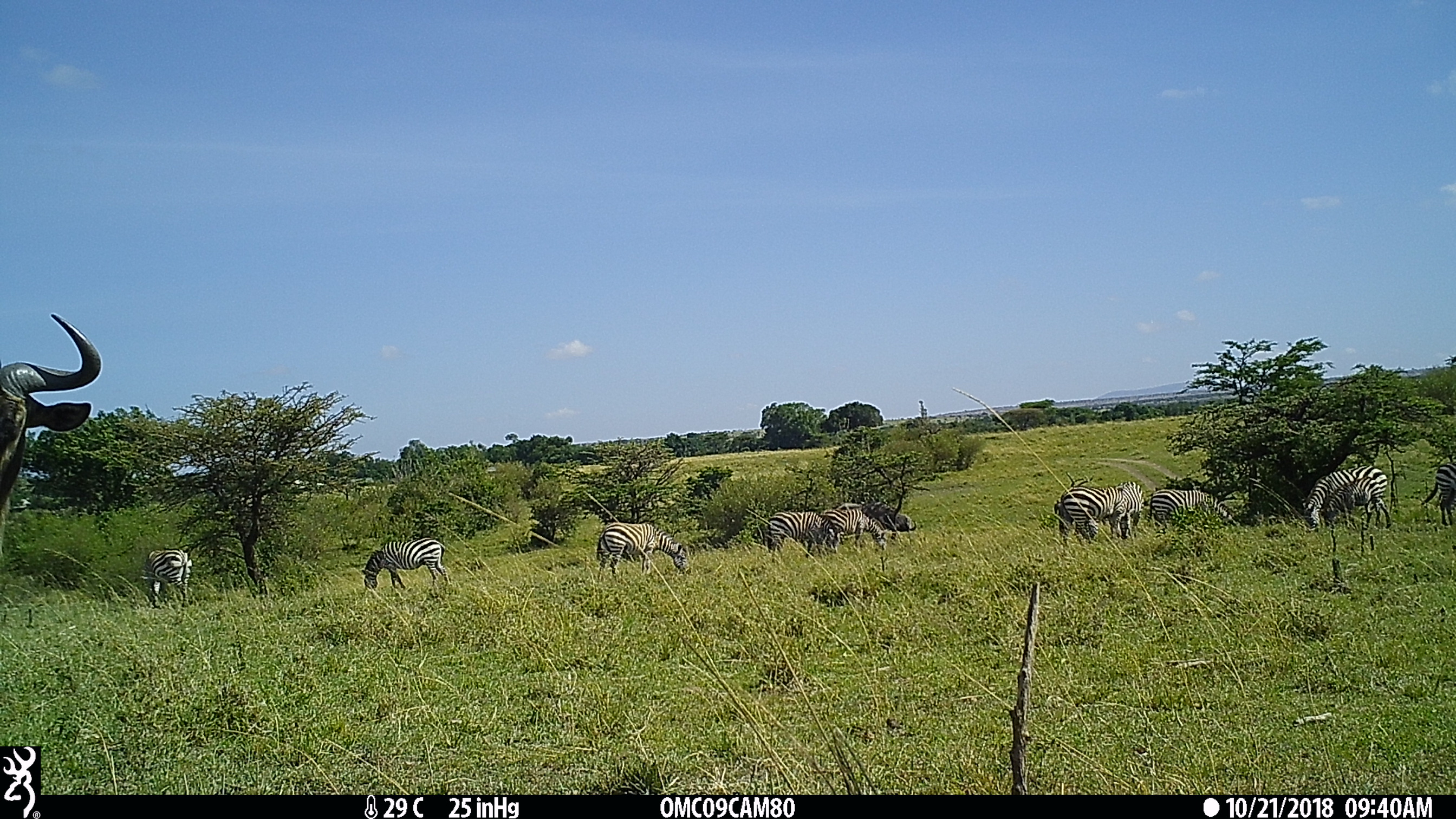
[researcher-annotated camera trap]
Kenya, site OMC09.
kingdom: Animalia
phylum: Chordata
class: Mammalia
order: Perissodactyla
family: Equidae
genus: Equus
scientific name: Equus quagga burchellii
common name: burchell's zebra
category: zebra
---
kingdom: Animalia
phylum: Chordata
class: Mammalia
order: Artiodactyla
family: Bovidae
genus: Connochaetes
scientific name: Connochaetes taurinus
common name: blue wildebeest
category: wildebeest